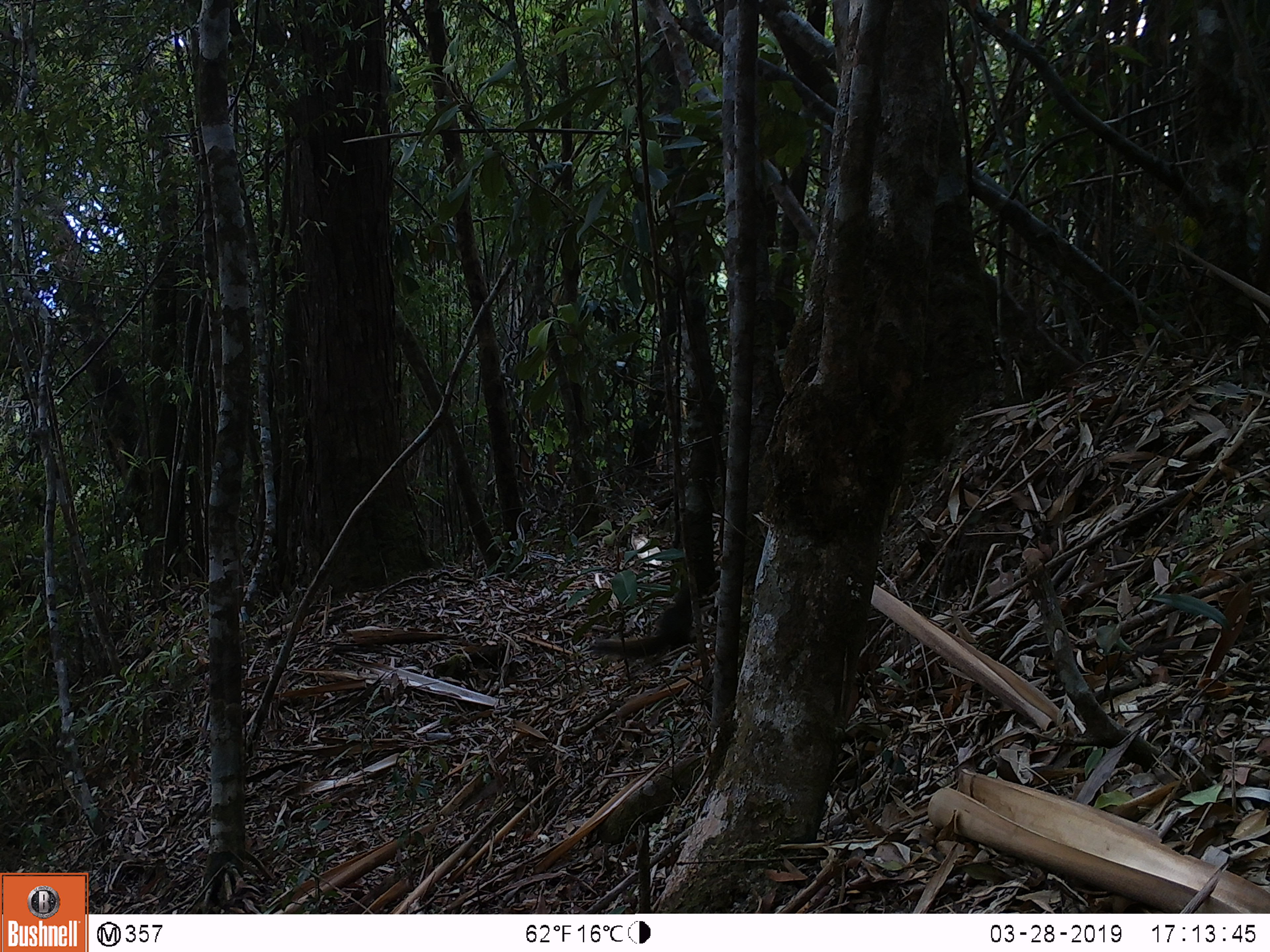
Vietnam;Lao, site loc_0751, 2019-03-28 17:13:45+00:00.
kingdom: Animalia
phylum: Chordata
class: Mammalia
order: Rodentia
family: Sciuridae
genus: Sciurus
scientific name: Sciurus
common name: squirrel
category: unidentified squirrel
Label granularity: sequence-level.